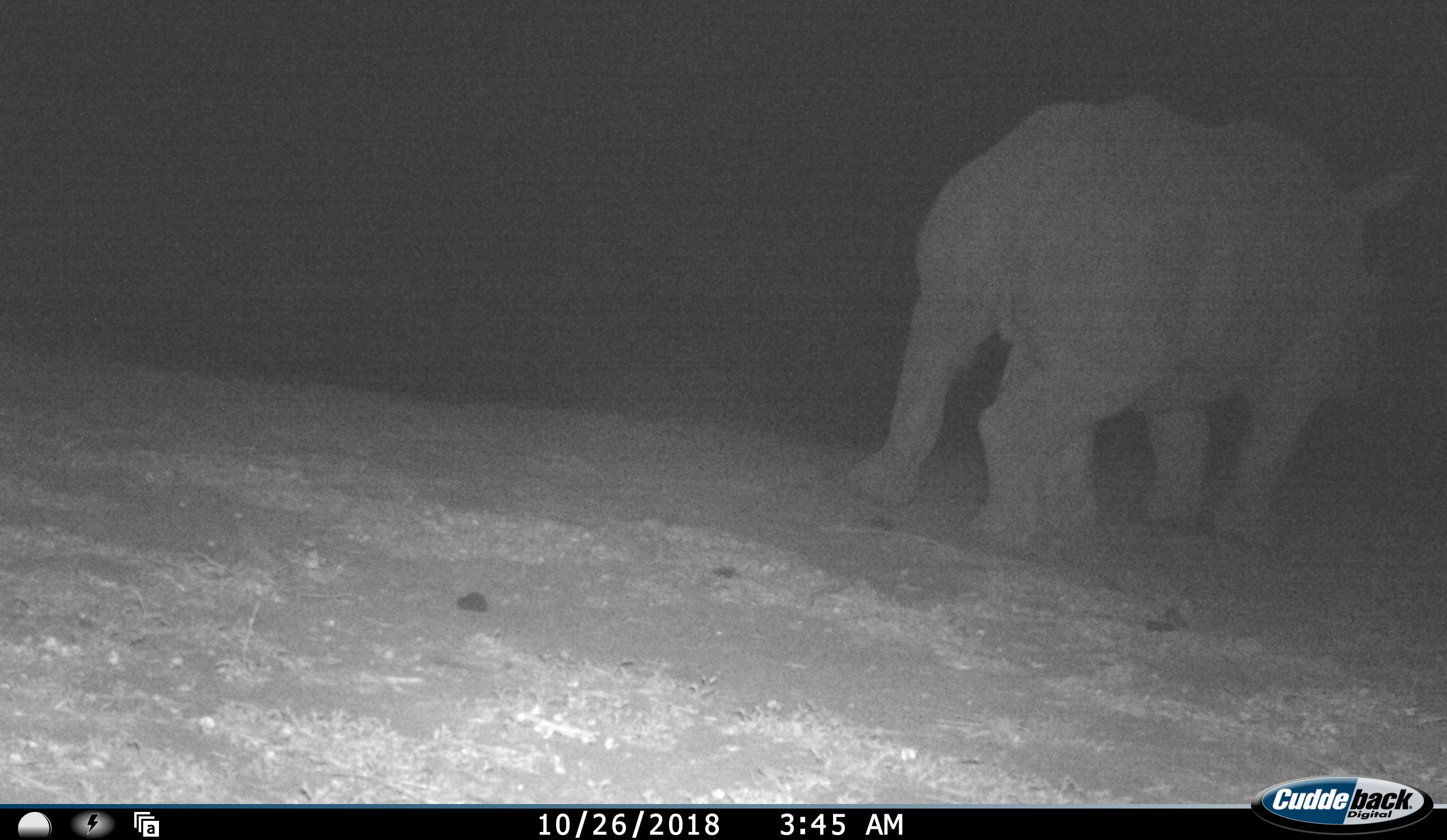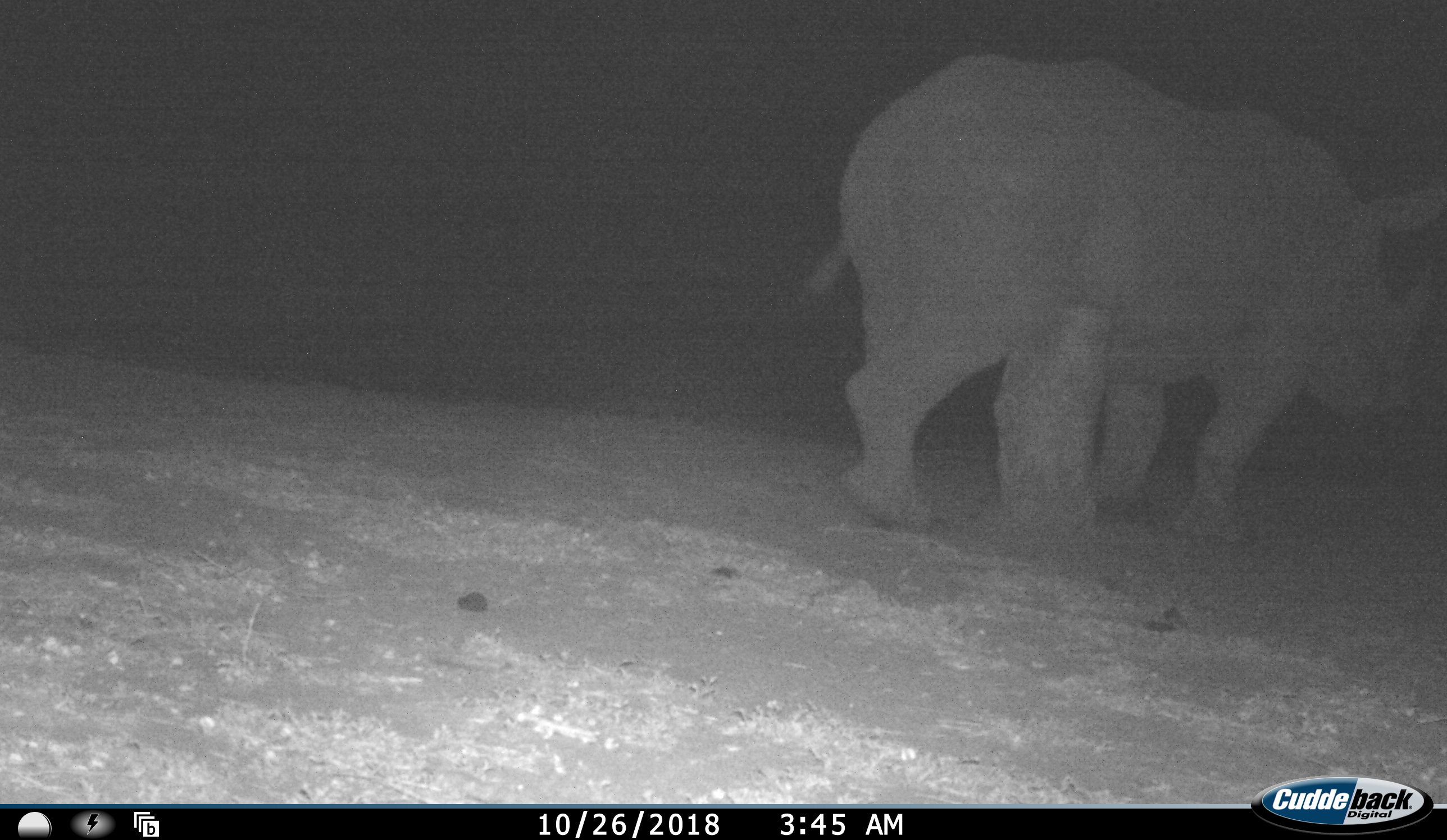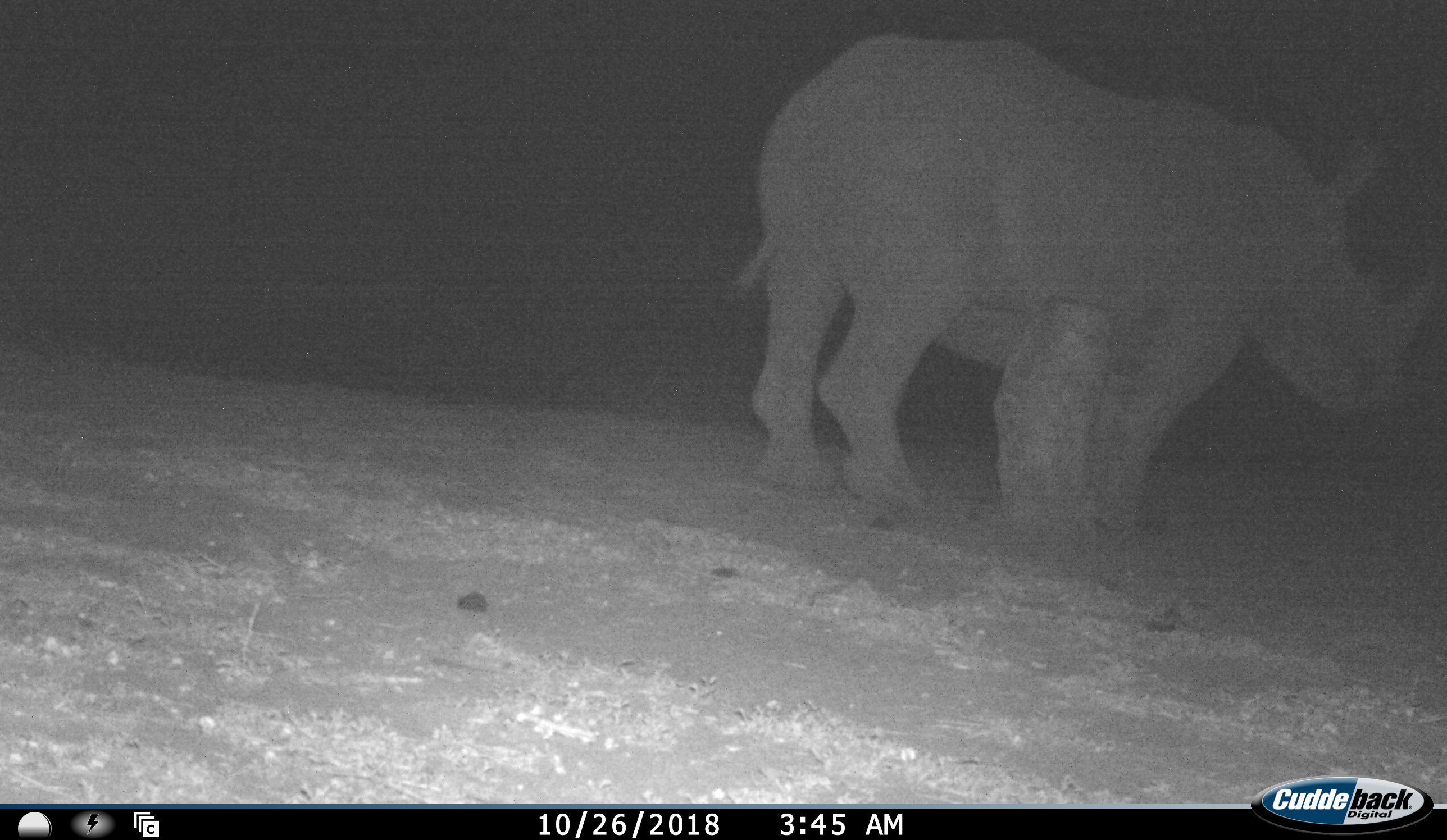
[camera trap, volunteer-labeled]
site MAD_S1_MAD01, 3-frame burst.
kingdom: Animalia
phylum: Chordata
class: Mammalia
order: Perissodactyla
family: Rhinocerotidae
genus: Diceros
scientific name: Diceros bicornis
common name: black rhinoceros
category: rhinocerosblack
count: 1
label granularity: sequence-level